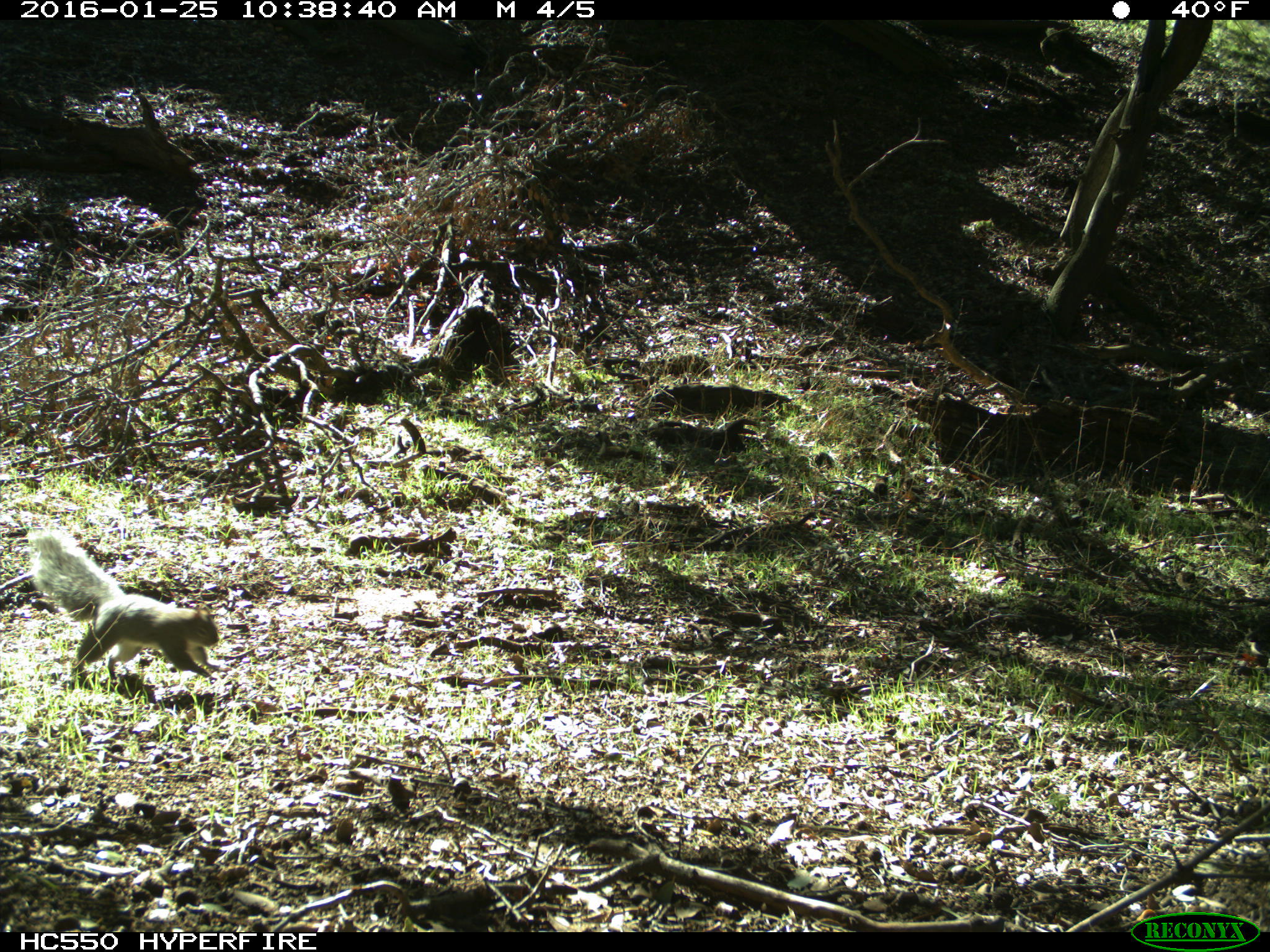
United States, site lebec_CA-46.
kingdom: Animalia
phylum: Chordata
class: Mammalia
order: Rodentia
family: Sciuridae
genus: Sciurus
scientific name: Sciurus carolinensis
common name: eastern gray squirrel